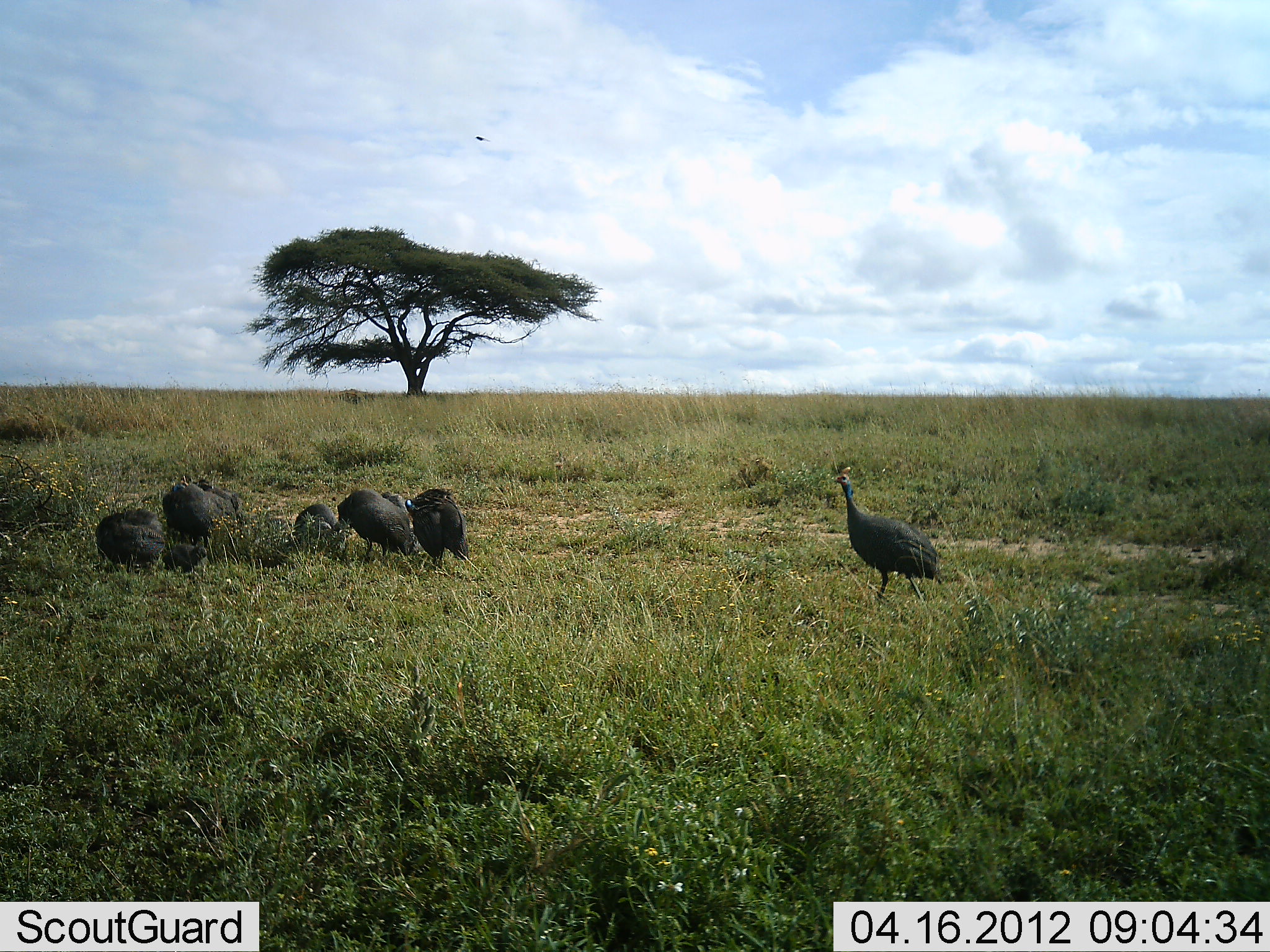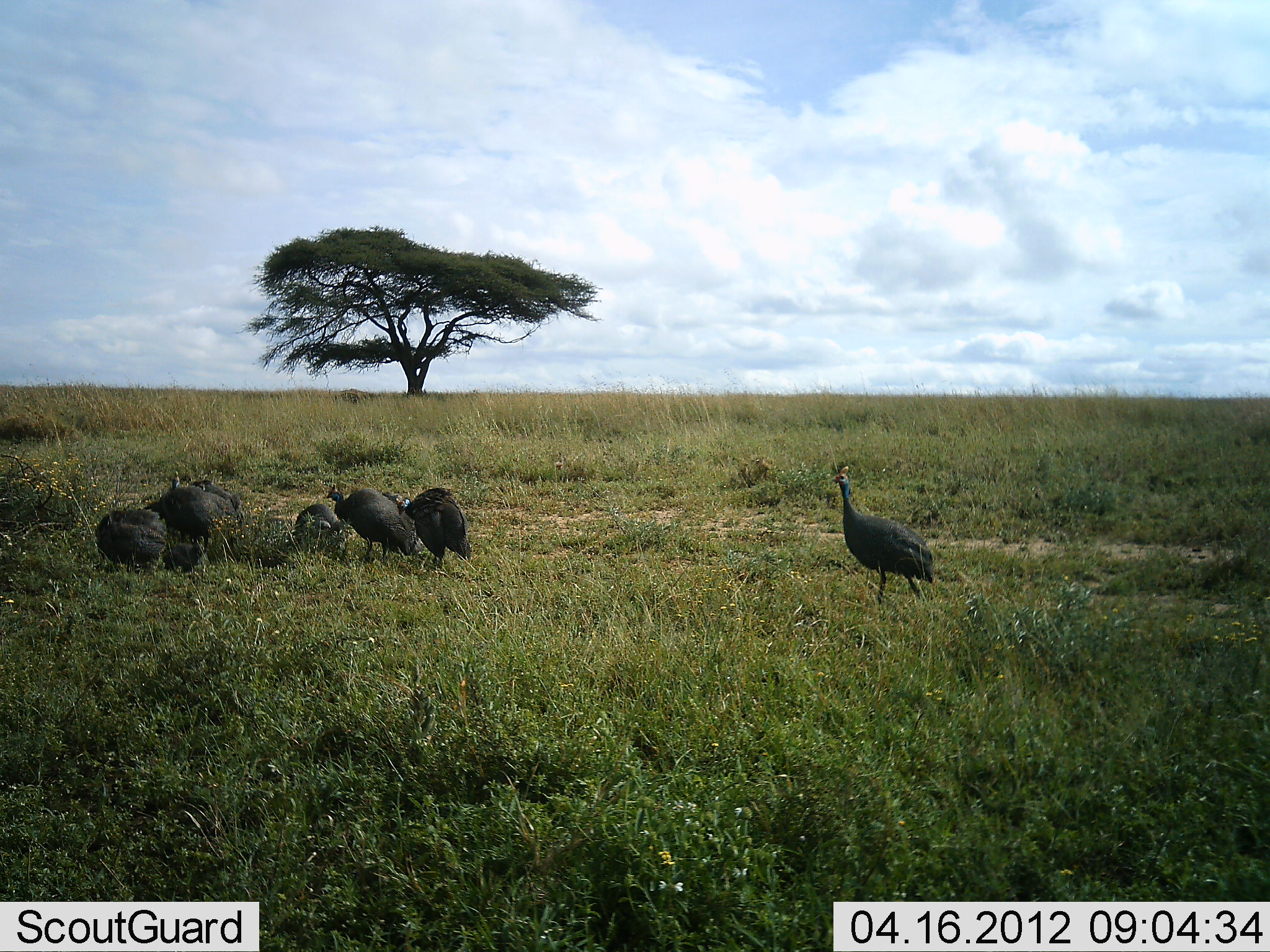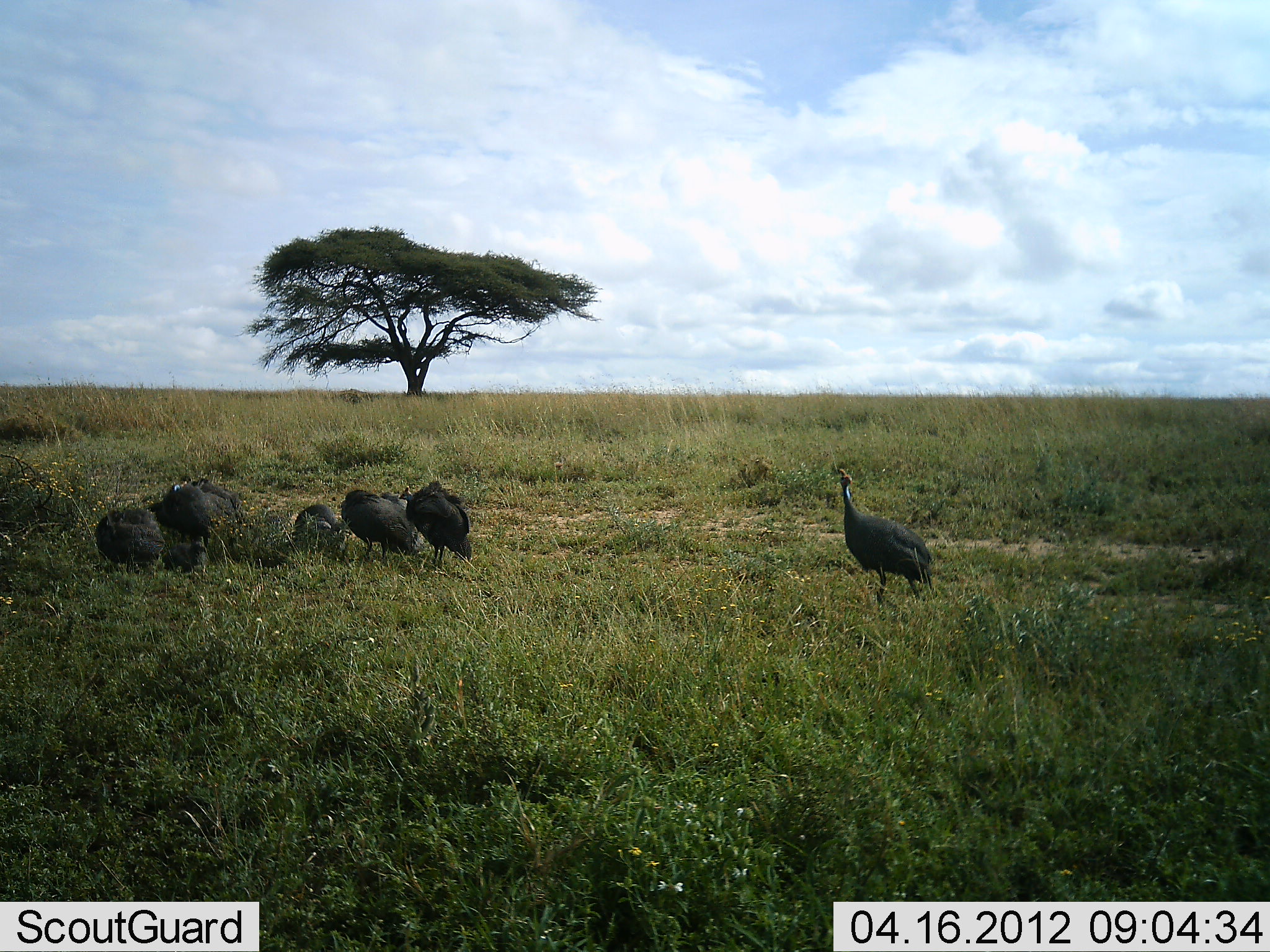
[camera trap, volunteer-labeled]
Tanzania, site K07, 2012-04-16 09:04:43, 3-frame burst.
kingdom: Animalia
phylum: Chordata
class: Aves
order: Galliformes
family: Numididae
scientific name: Numididae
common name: guinea fowl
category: guineafowl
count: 7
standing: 53%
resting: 47%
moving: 20%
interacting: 0%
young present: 0%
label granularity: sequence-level